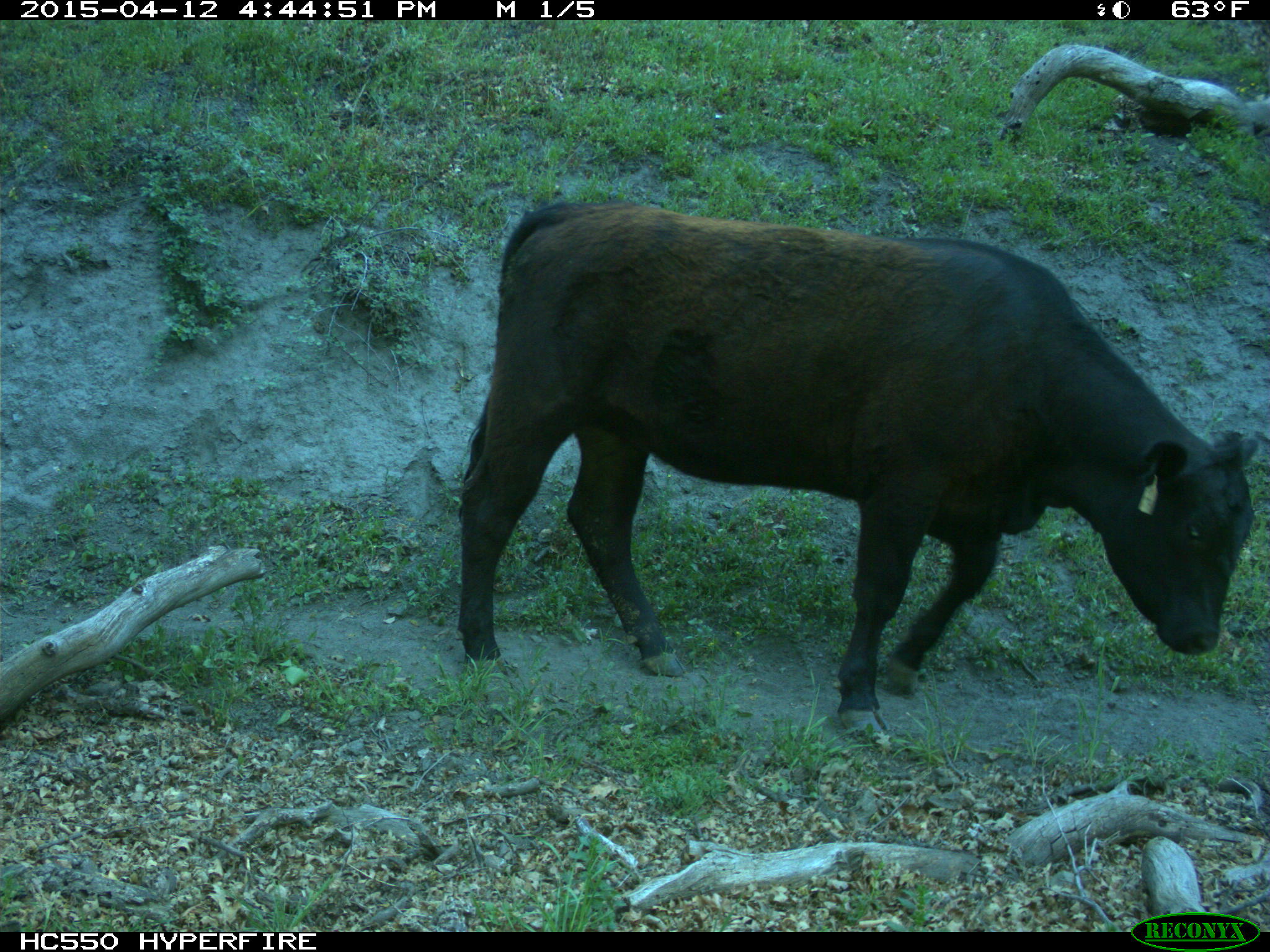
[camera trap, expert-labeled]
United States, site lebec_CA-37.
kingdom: Animalia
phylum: Chordata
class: Mammalia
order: Artiodactyla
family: Bovidae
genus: Bos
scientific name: Bos taurus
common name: domestic cow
Bos taurus (domestic cow).